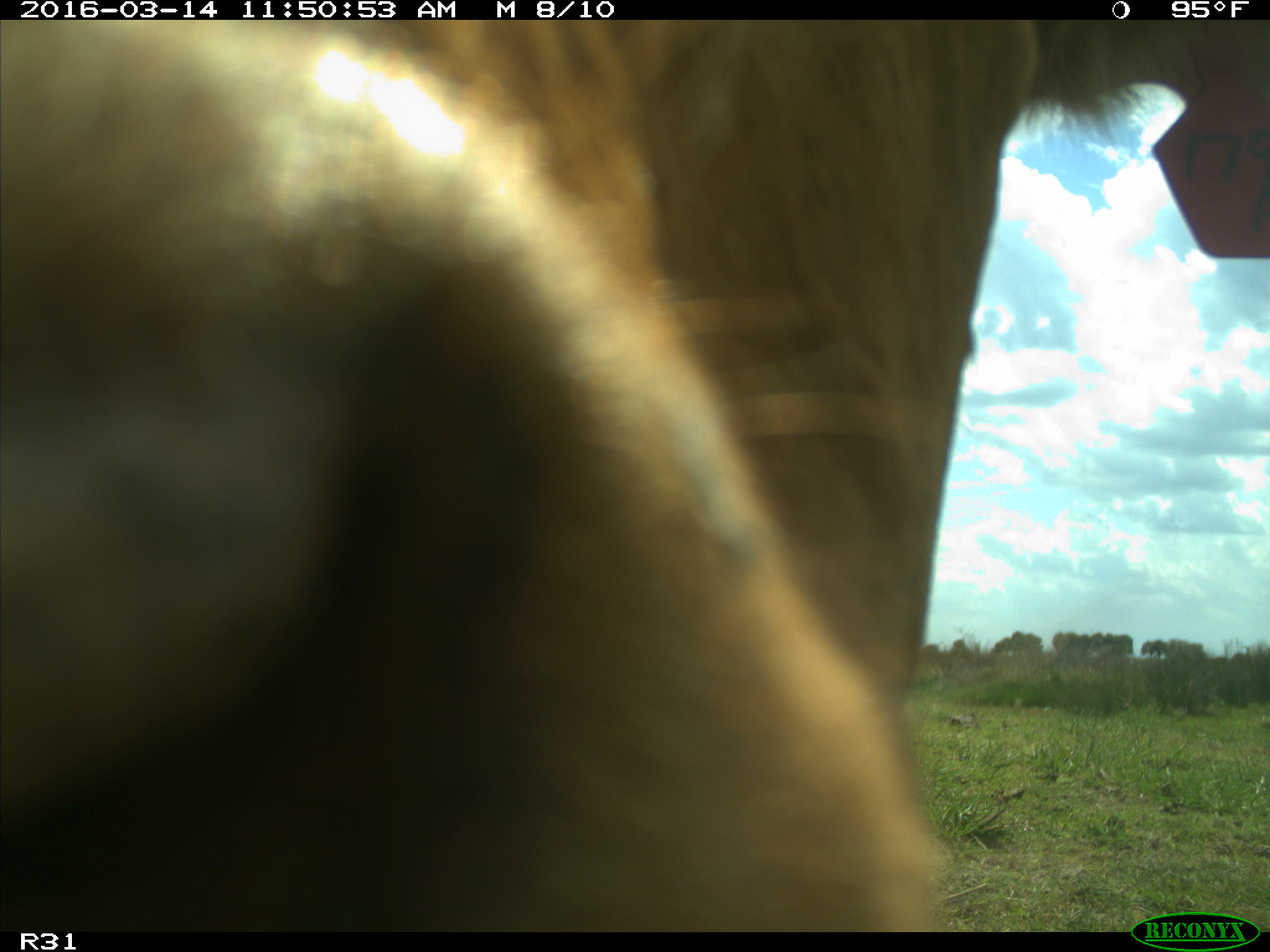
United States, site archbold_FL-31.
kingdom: Animalia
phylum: Chordata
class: Mammalia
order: Artiodactyla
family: Bovidae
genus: Bos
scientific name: Bos taurus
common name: domestic cow